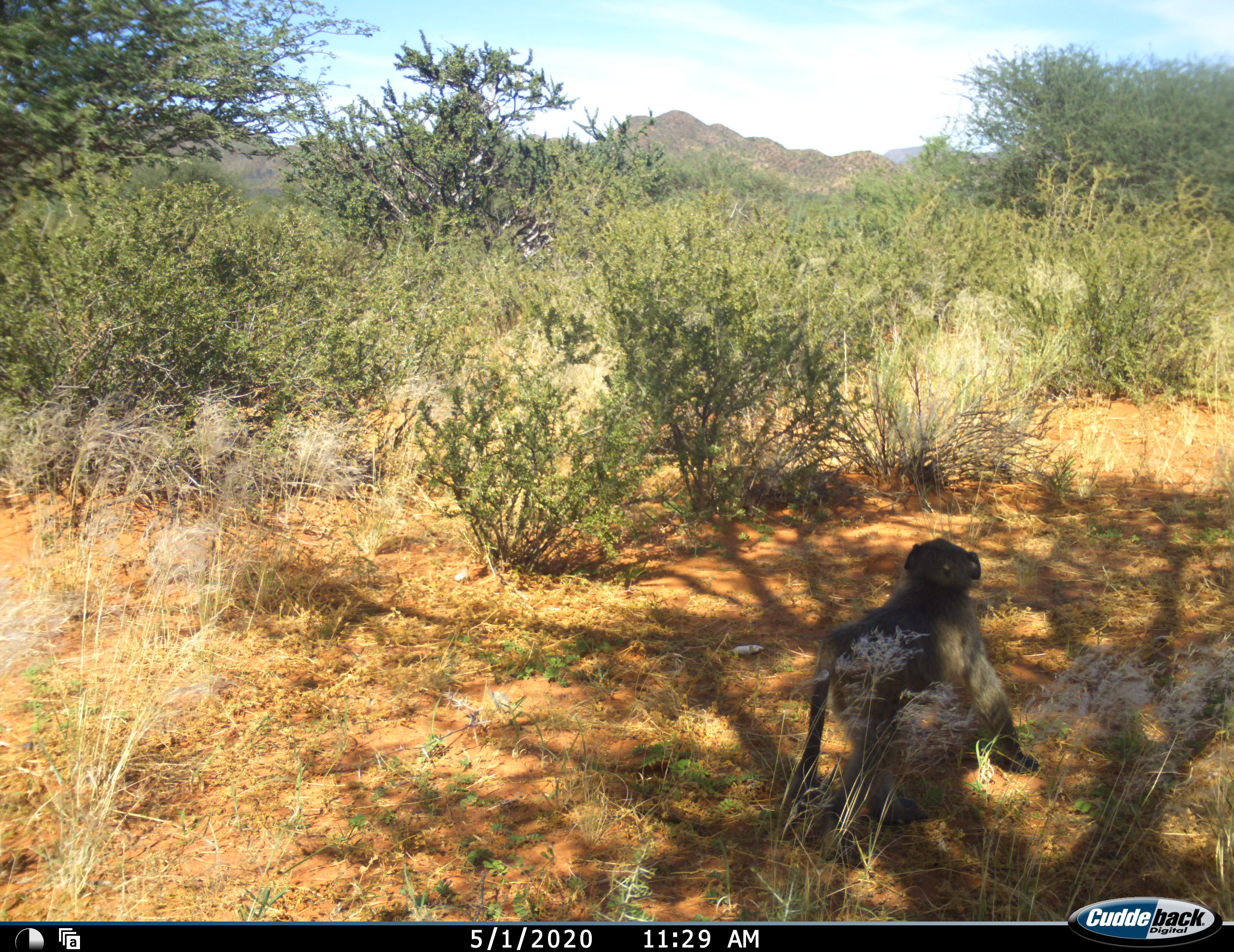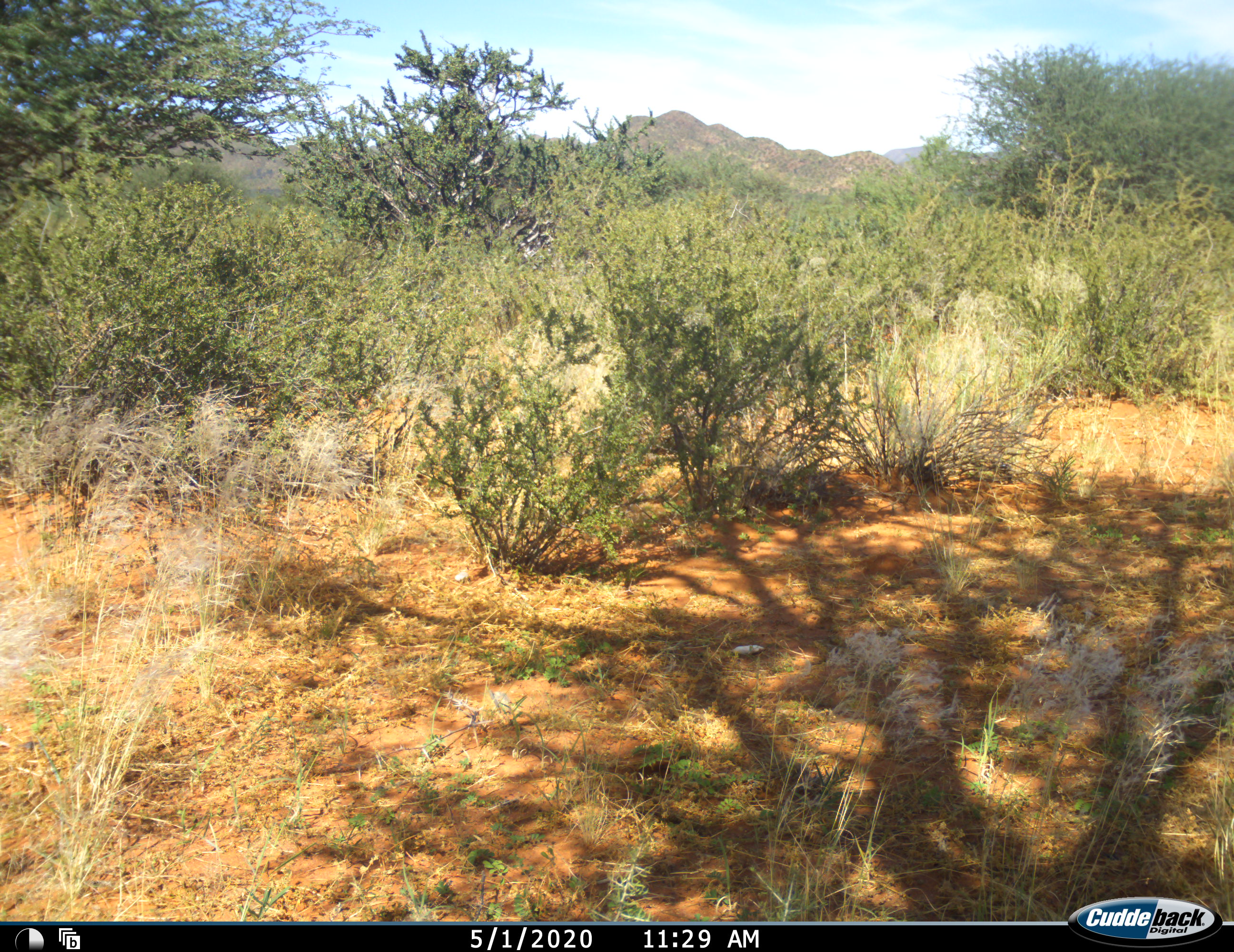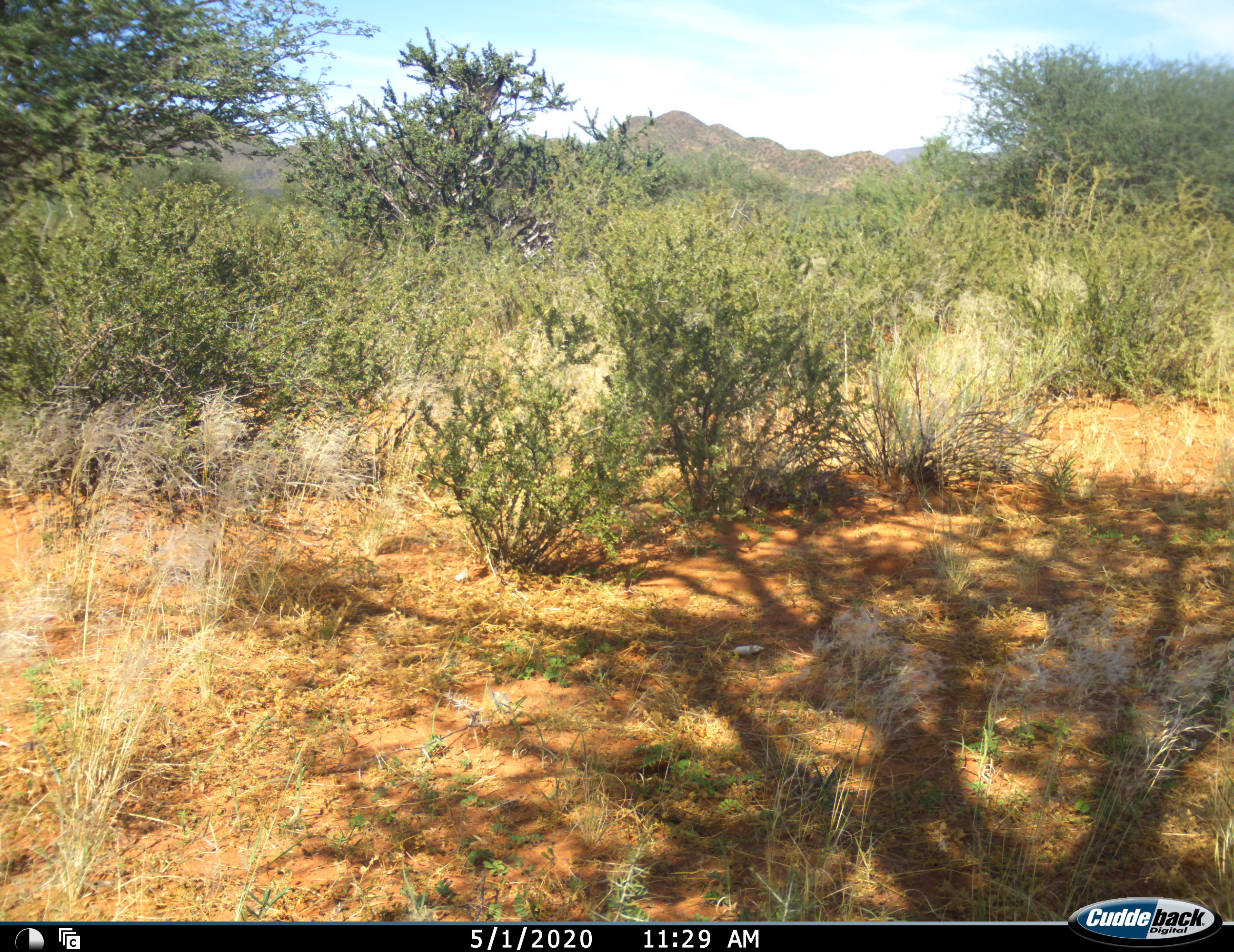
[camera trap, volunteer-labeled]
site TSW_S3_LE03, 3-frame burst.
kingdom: Animalia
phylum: Chordata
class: Mammalia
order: Primates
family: Cercopithecidae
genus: Papio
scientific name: Papio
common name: baboon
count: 1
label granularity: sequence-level